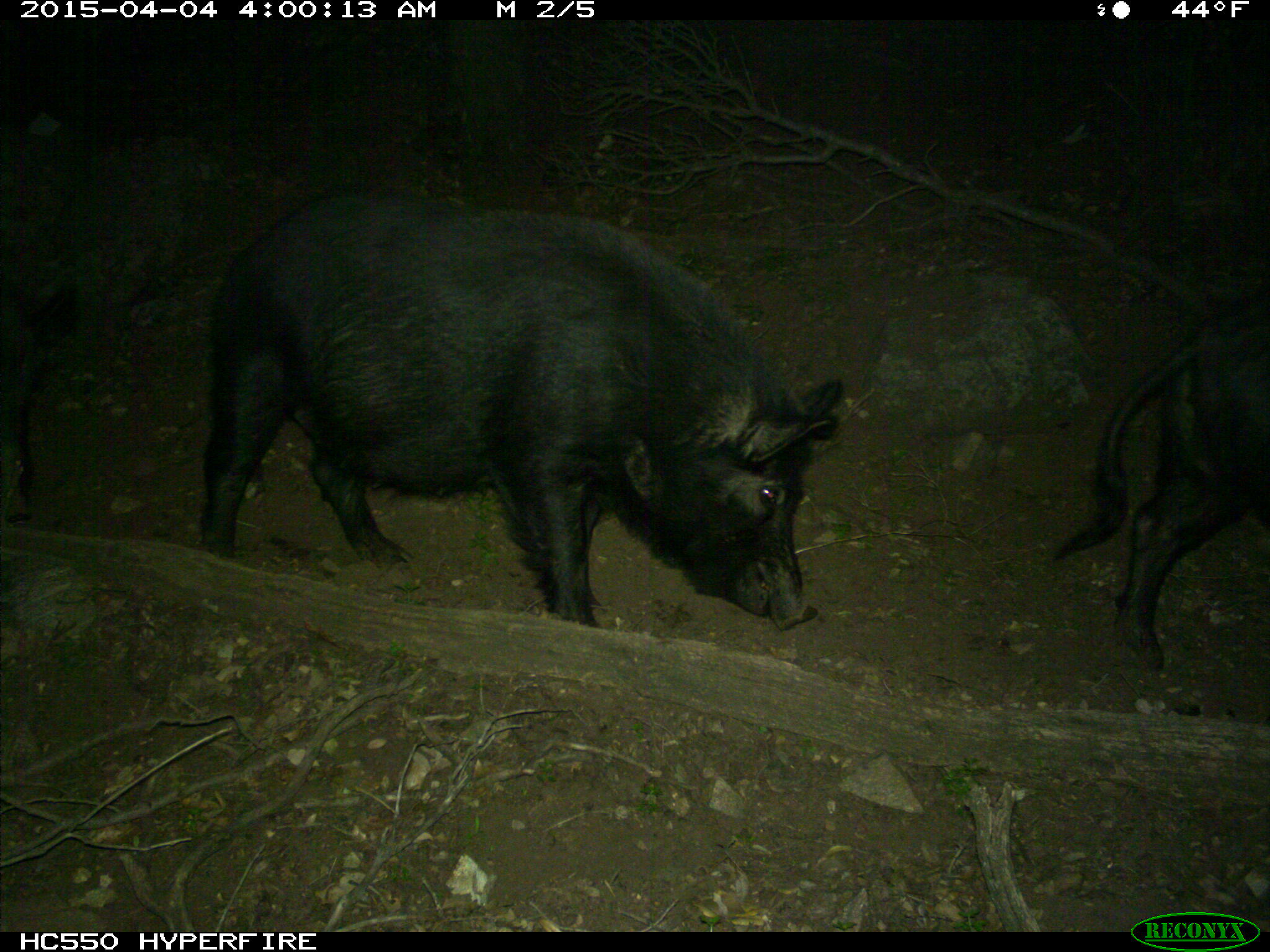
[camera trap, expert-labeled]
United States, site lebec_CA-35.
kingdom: Animalia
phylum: Chordata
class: Mammalia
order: Artiodactyla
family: Suidae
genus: Sus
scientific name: Sus scrofa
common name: wild boar